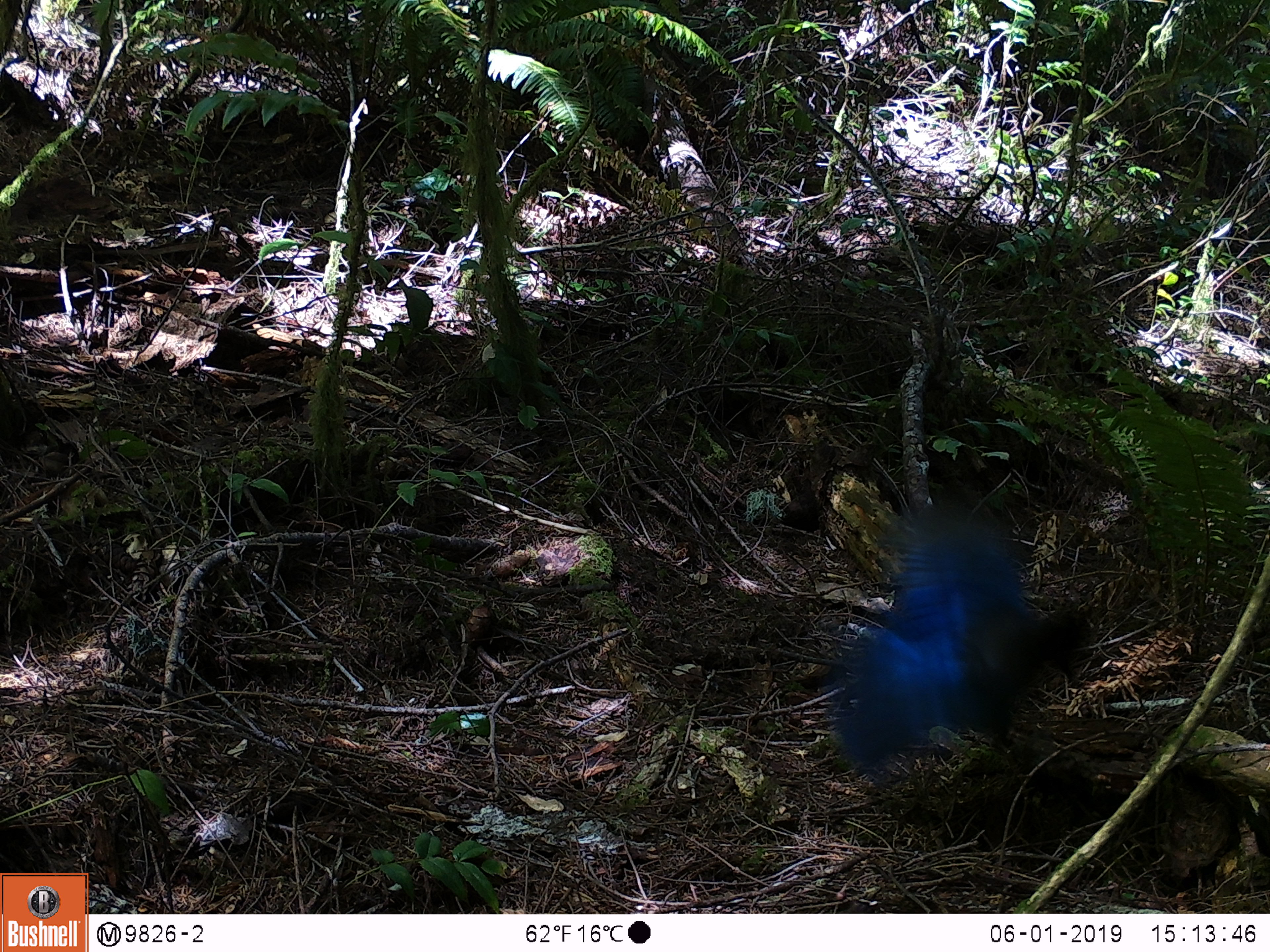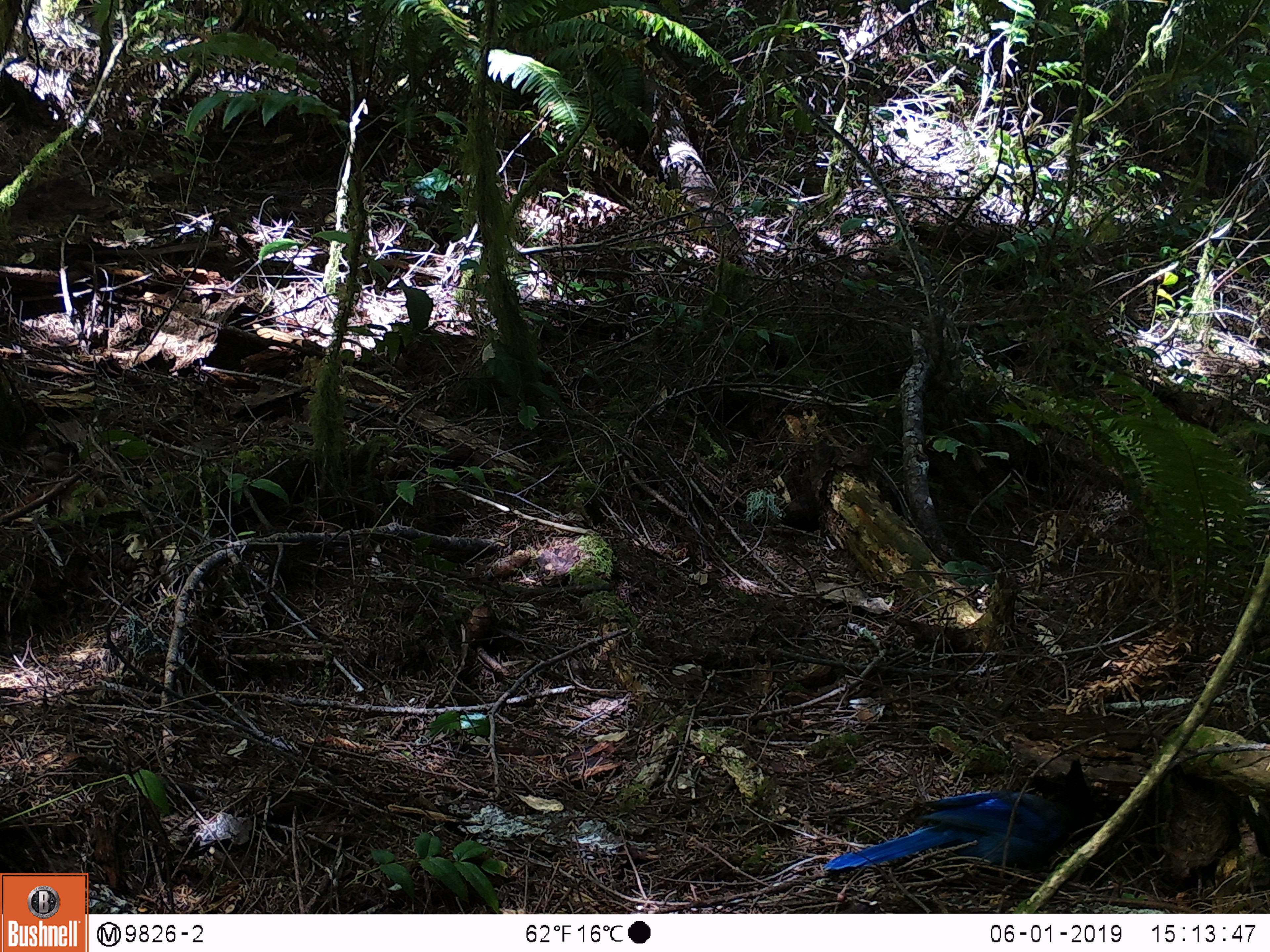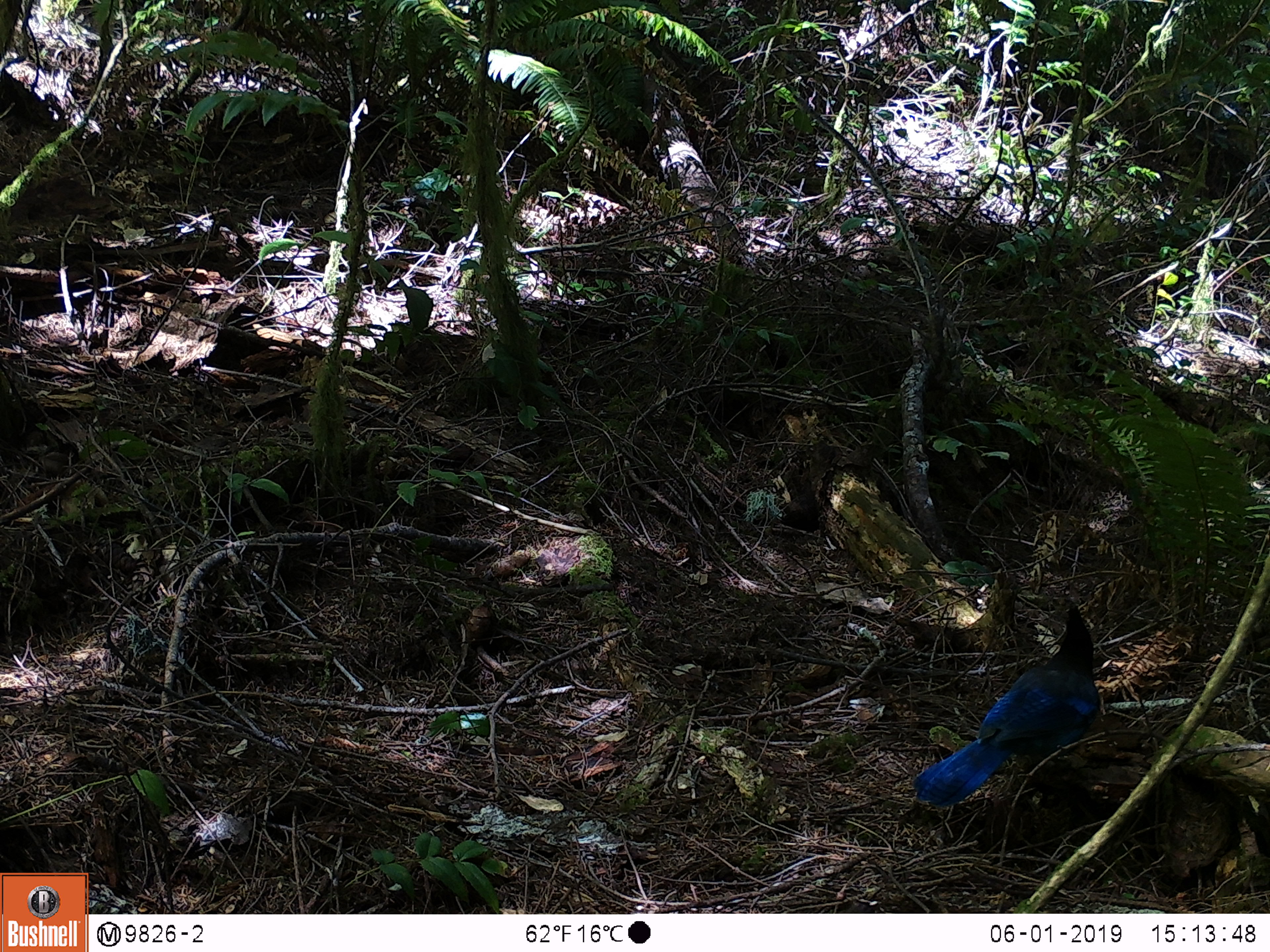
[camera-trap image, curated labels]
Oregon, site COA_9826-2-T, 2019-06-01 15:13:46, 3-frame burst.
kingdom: Animalia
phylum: Chordata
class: Aves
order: Passeriformes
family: Corvidae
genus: Cyanocitta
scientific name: Cyanocitta stelleri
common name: steller's jay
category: stellers jay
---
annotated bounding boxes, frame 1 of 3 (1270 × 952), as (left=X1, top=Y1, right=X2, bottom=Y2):
stellers jay: (left=835, top=507, right=1094, bottom=772)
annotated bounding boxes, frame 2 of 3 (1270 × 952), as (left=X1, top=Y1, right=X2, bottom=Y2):
stellers jay: (left=820, top=755, right=1121, bottom=887)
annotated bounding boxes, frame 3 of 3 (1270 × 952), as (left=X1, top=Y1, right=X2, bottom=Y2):
stellers jay: (left=909, top=609, right=1115, bottom=811)